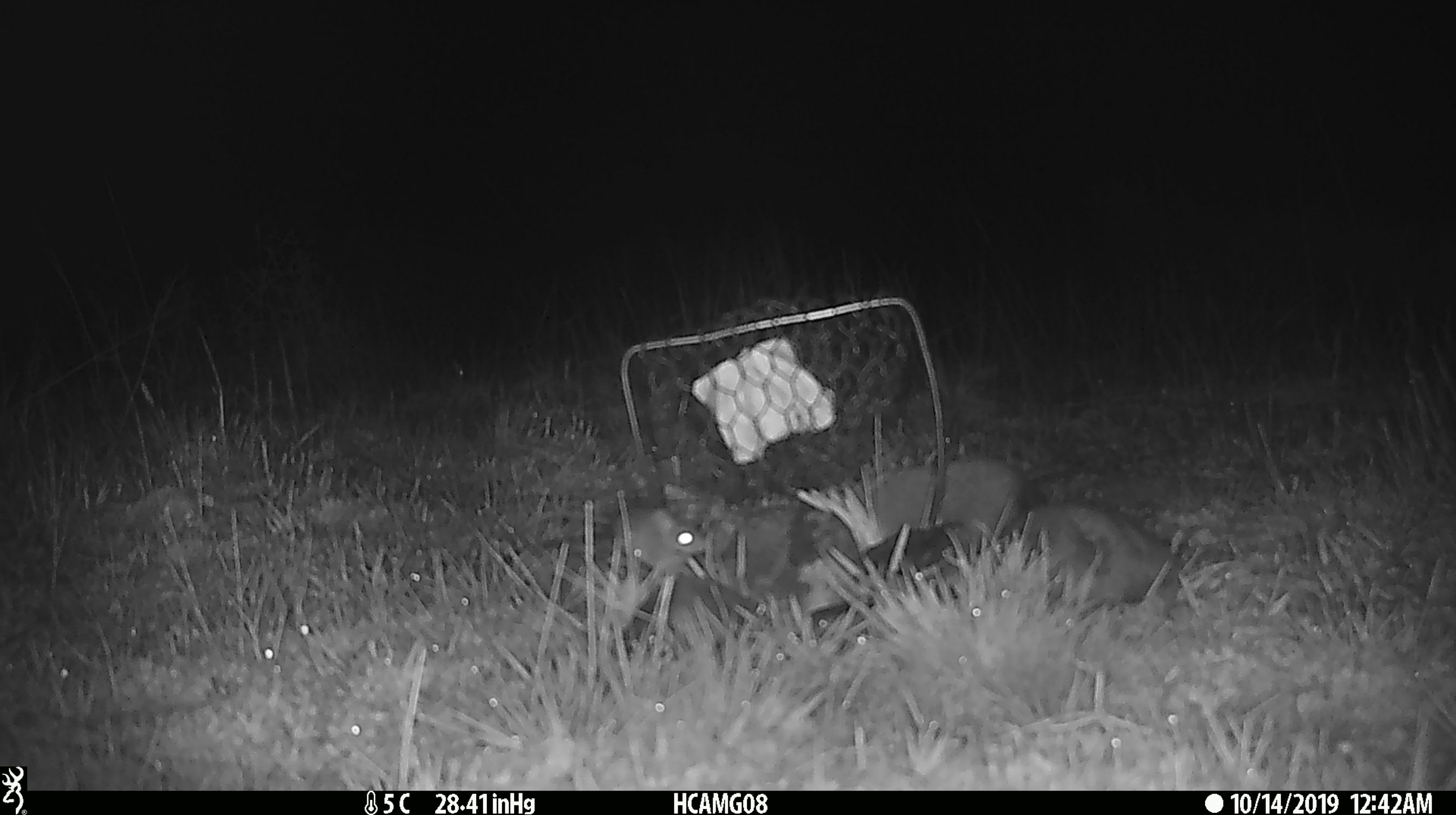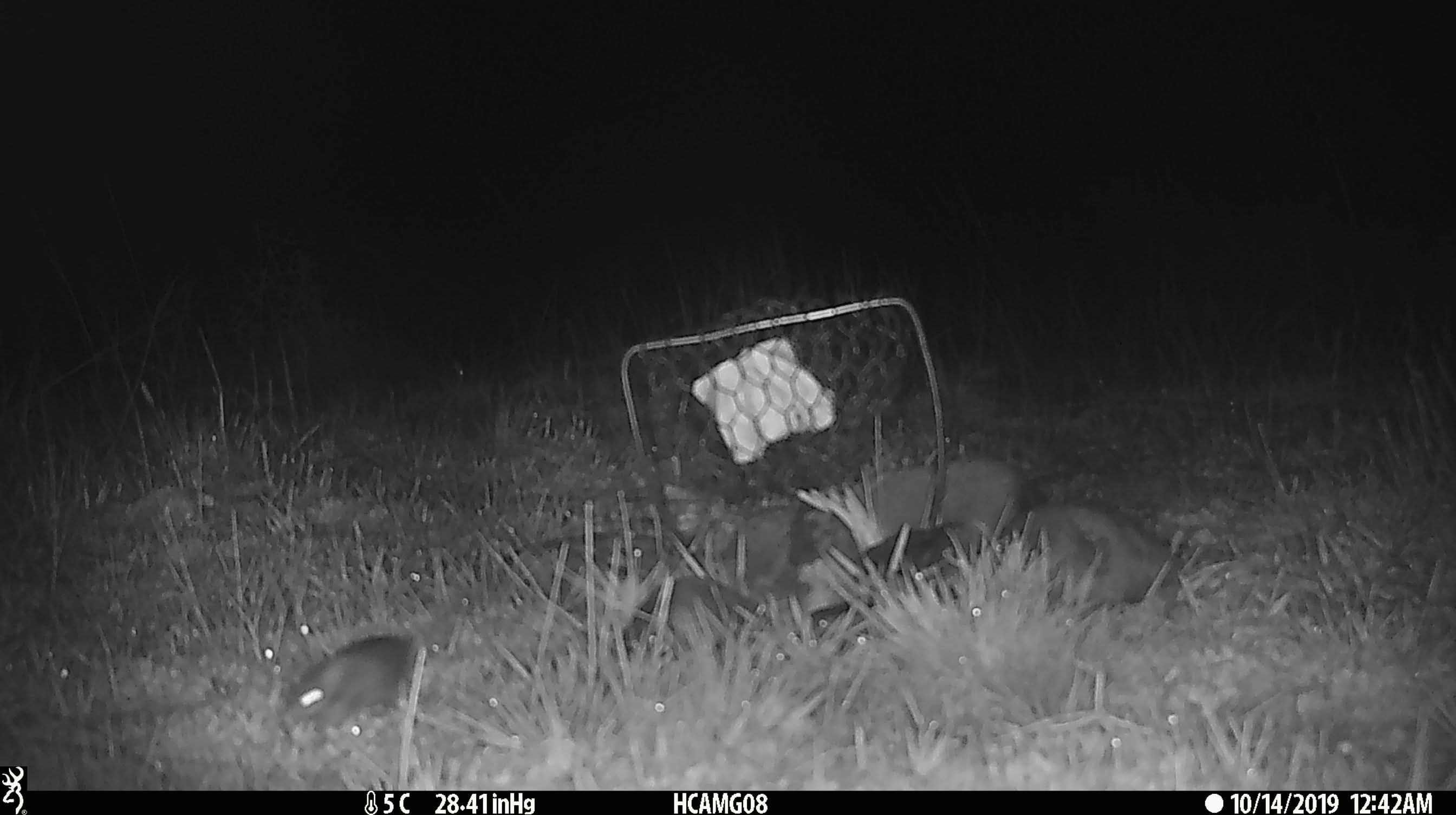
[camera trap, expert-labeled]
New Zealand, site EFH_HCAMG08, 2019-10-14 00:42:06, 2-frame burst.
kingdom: Animalia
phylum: Chordata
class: Mammalia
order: Rodentia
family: Muridae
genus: Mus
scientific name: Mus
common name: mouse